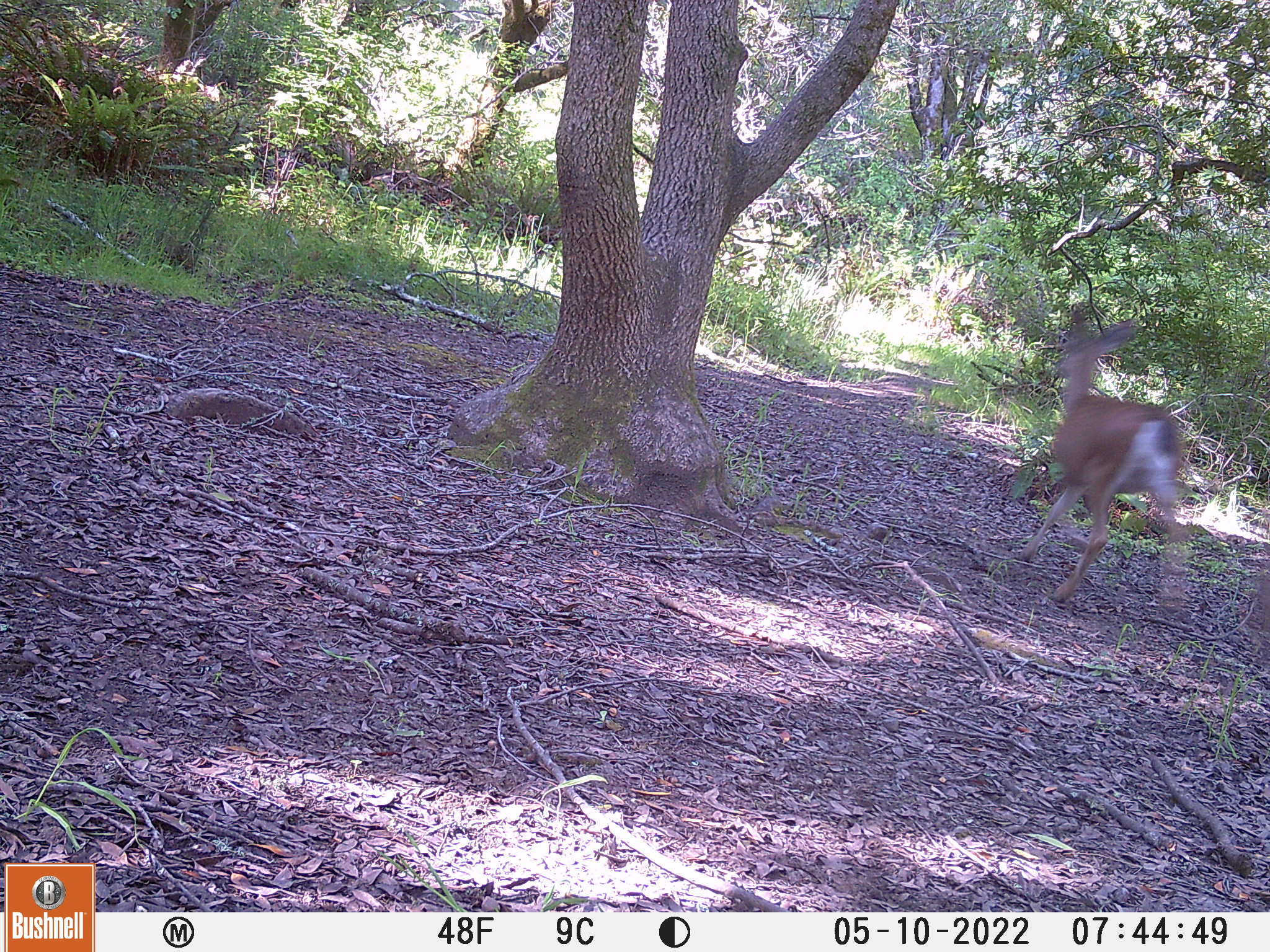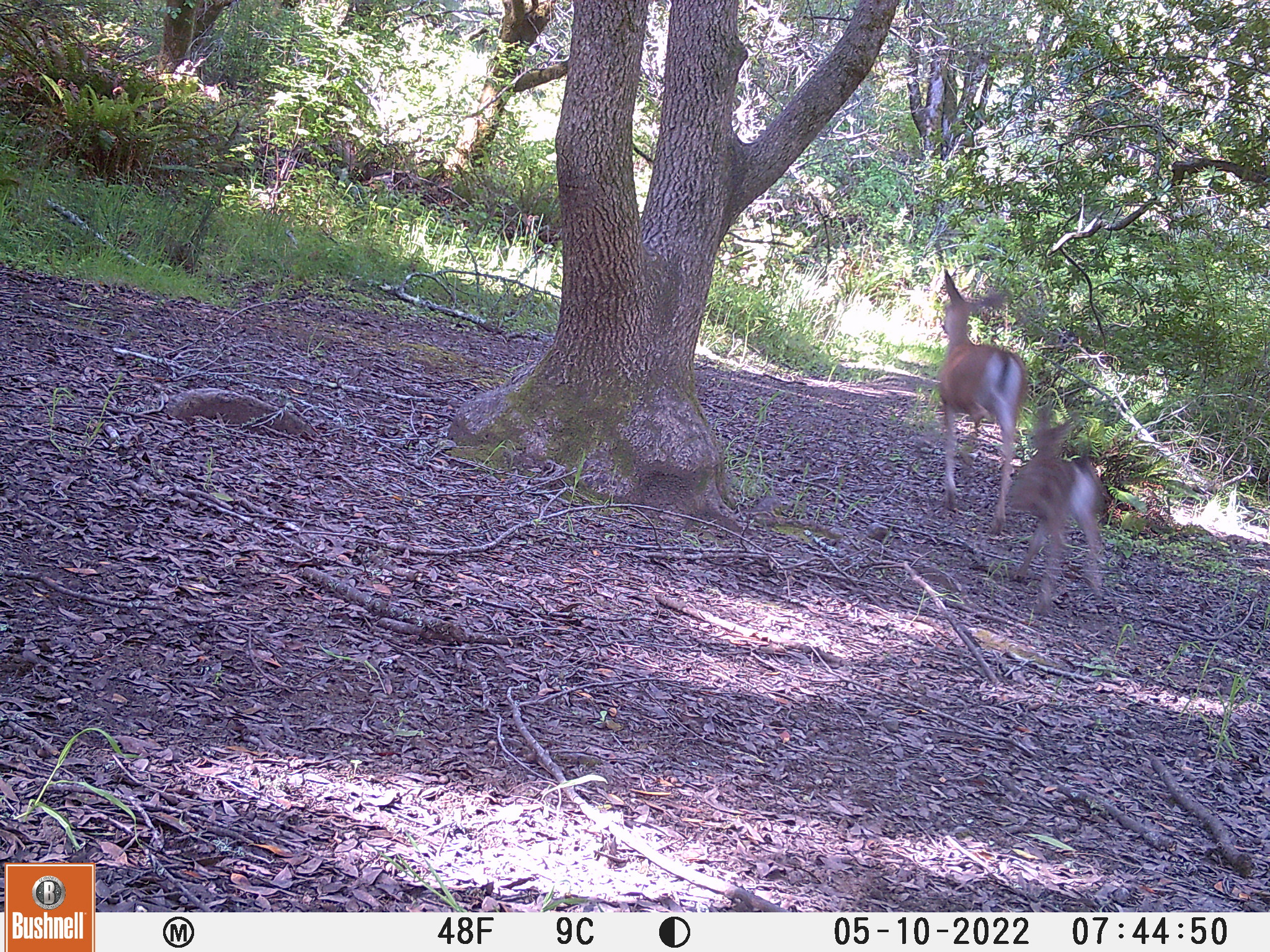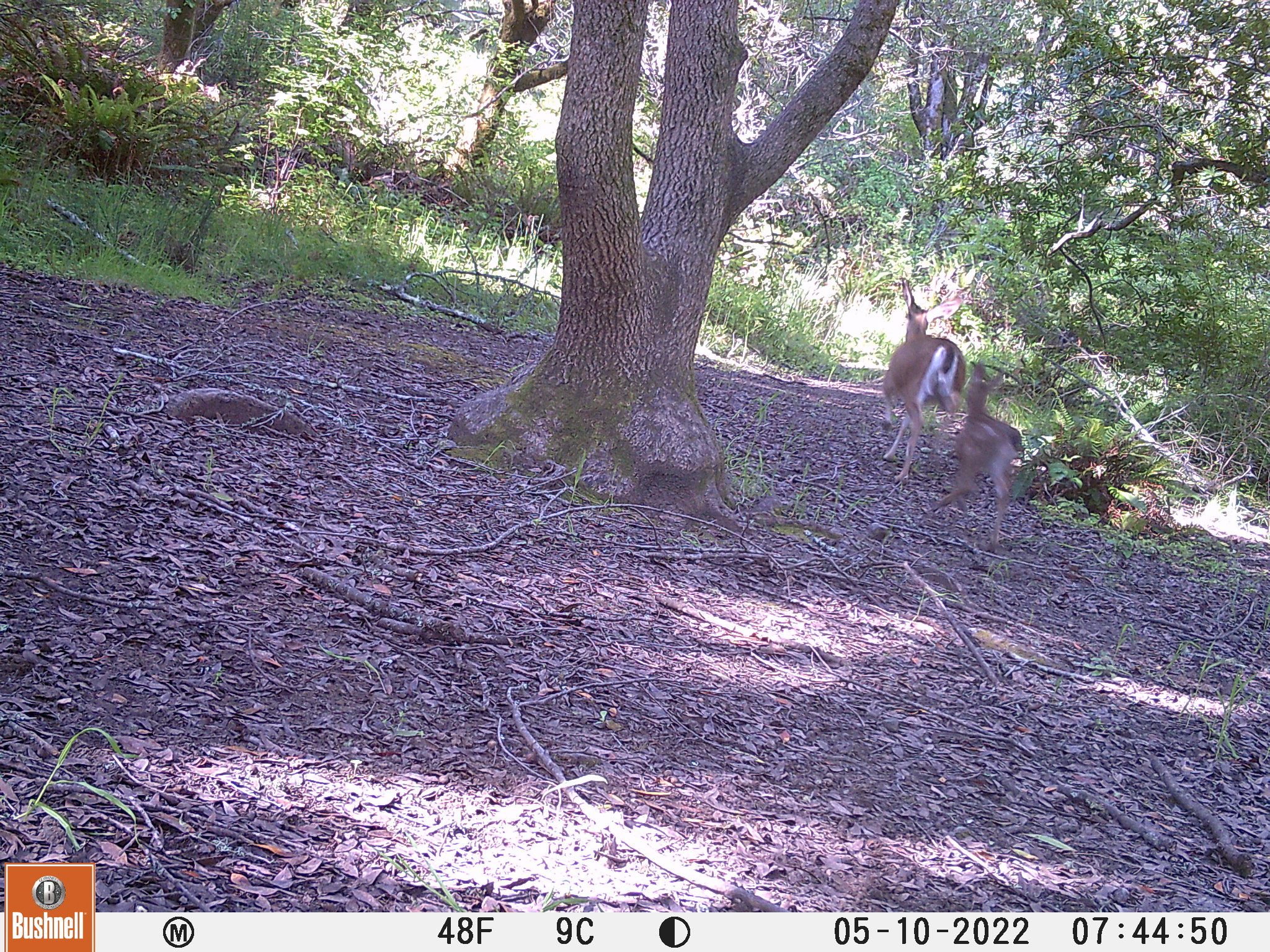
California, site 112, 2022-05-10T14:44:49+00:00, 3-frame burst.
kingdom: Animalia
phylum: Chordata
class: Mammalia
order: Artiodactyla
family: Cervidae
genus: Odocoileus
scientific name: Odocoileus hemionus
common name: mule deer